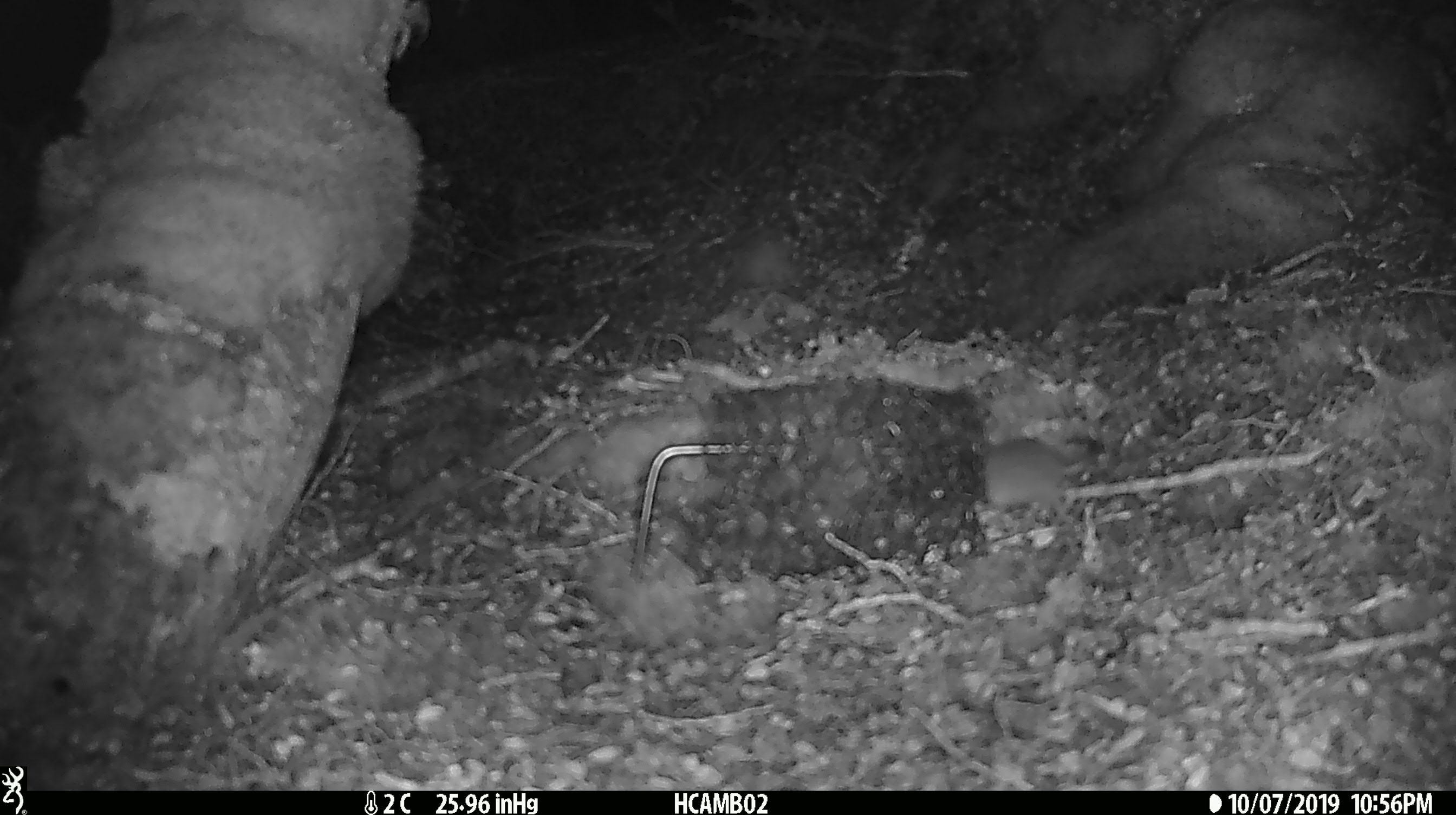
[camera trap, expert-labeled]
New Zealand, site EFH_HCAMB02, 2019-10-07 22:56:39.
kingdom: Animalia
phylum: Chordata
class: Mammalia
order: Rodentia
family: Muridae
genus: Mus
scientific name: Mus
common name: mouse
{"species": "mouse (Mus)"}